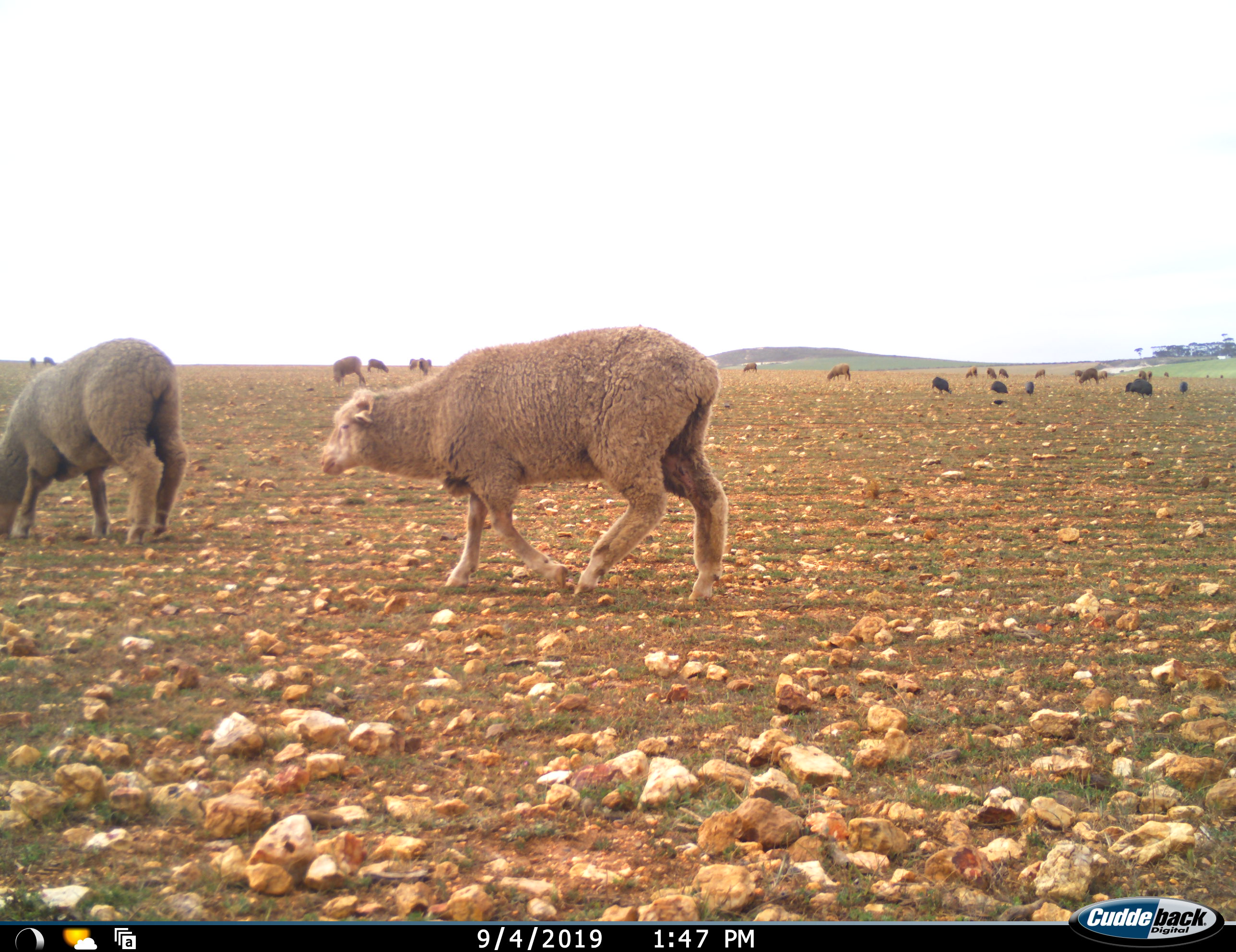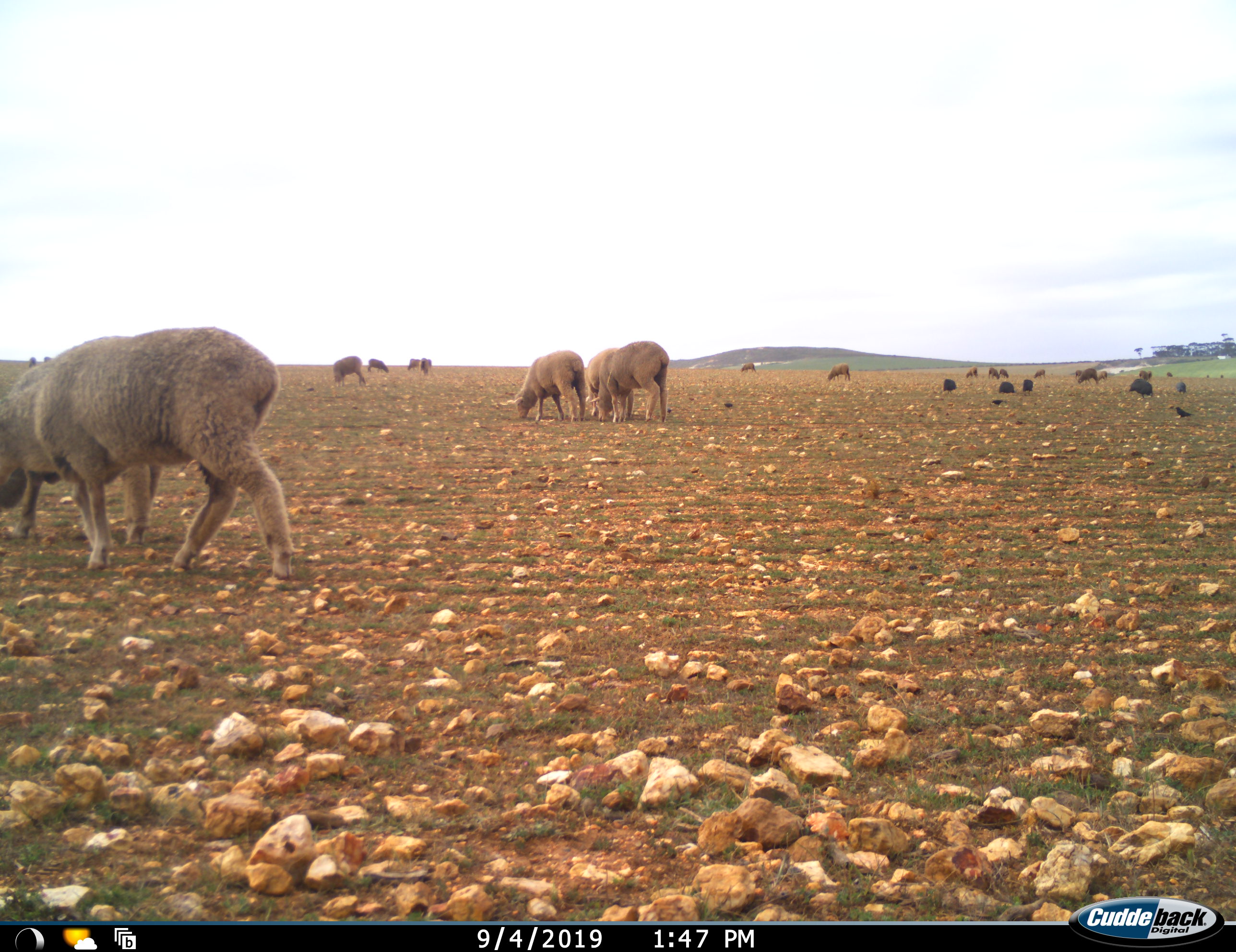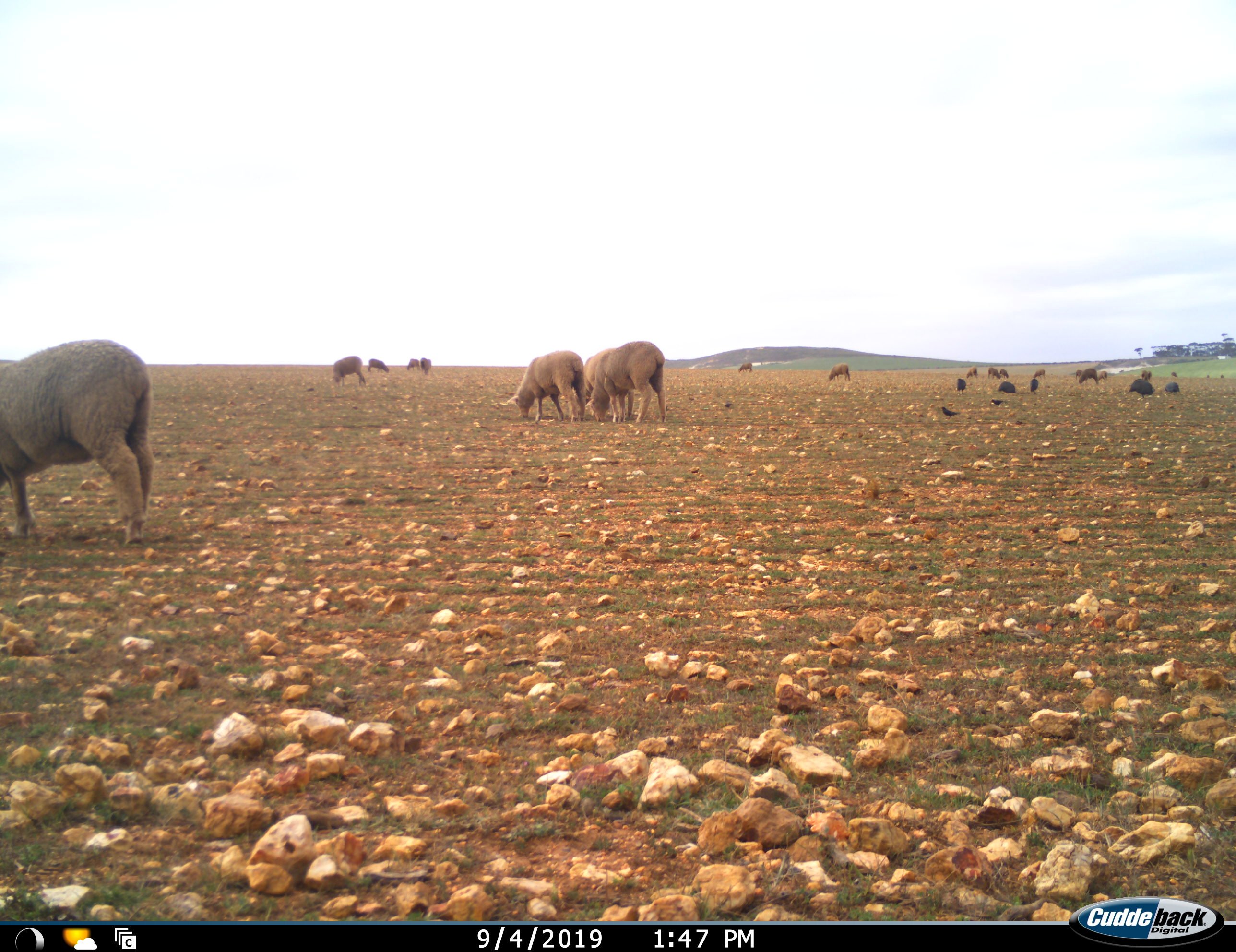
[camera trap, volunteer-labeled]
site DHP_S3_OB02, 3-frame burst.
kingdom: Animalia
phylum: Chordata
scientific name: Vertebrata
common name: domestic animal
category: domesticanimal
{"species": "domesticanimal (domestic animal) (Vertebrata)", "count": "11-50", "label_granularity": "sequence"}